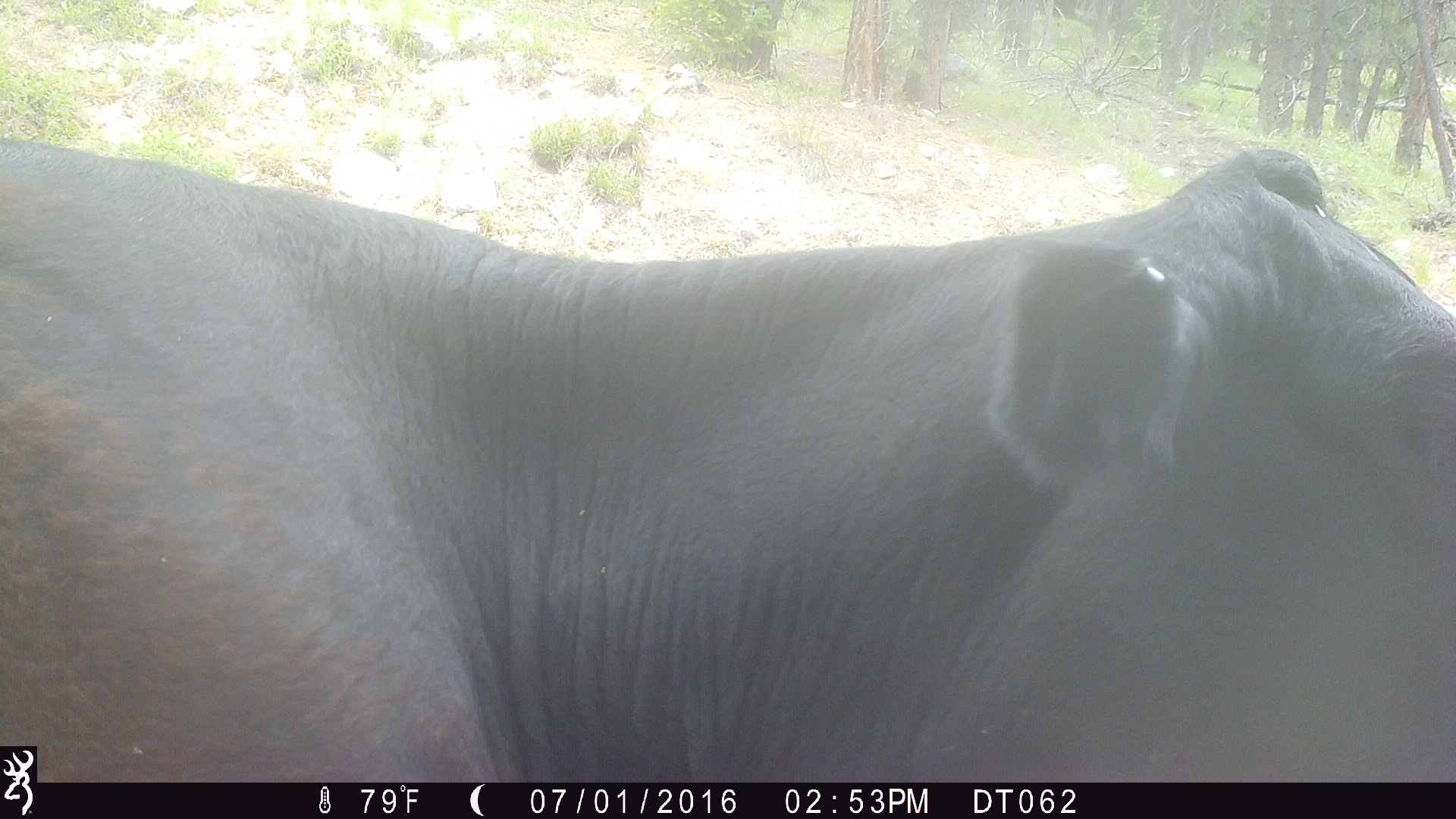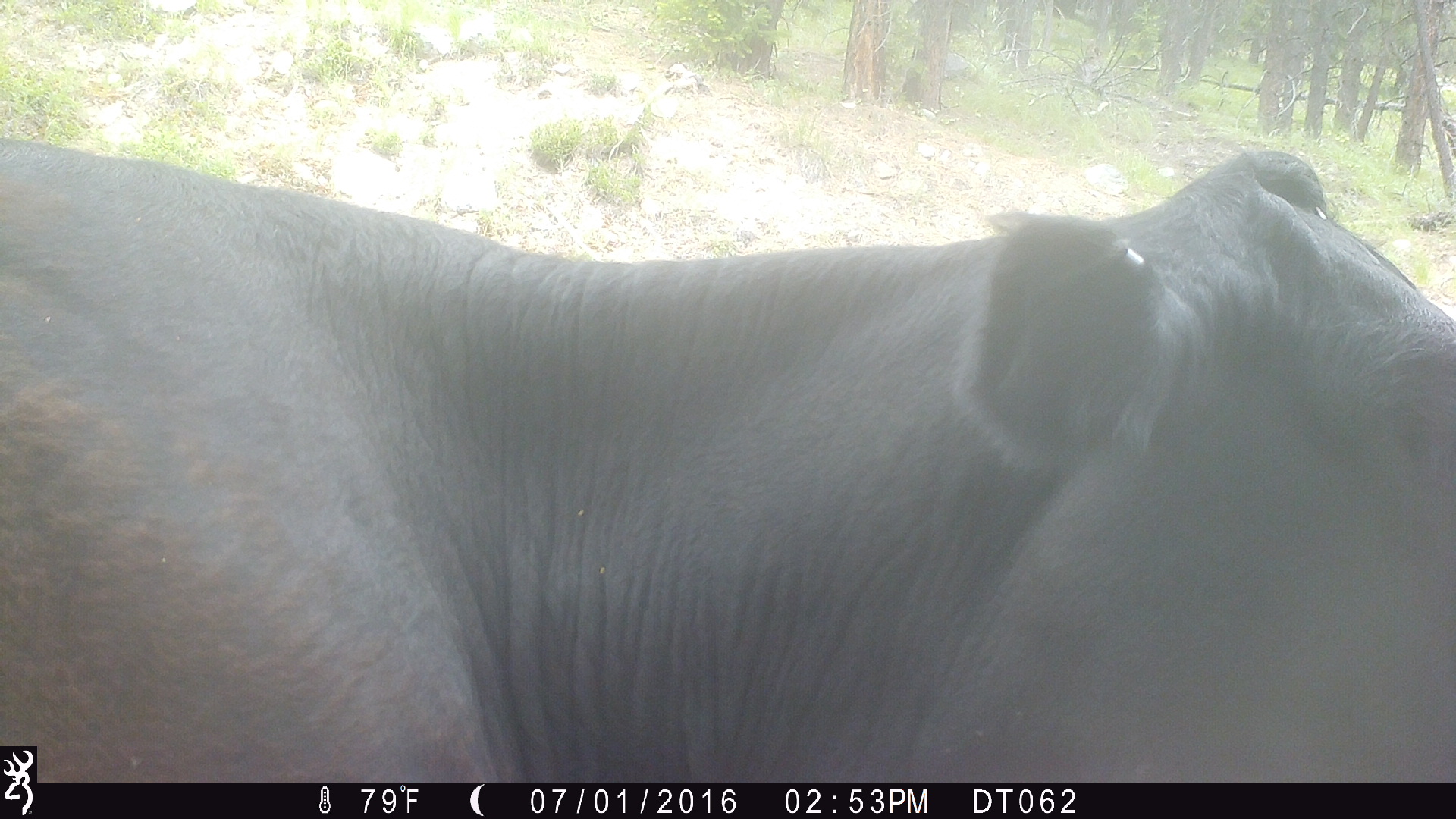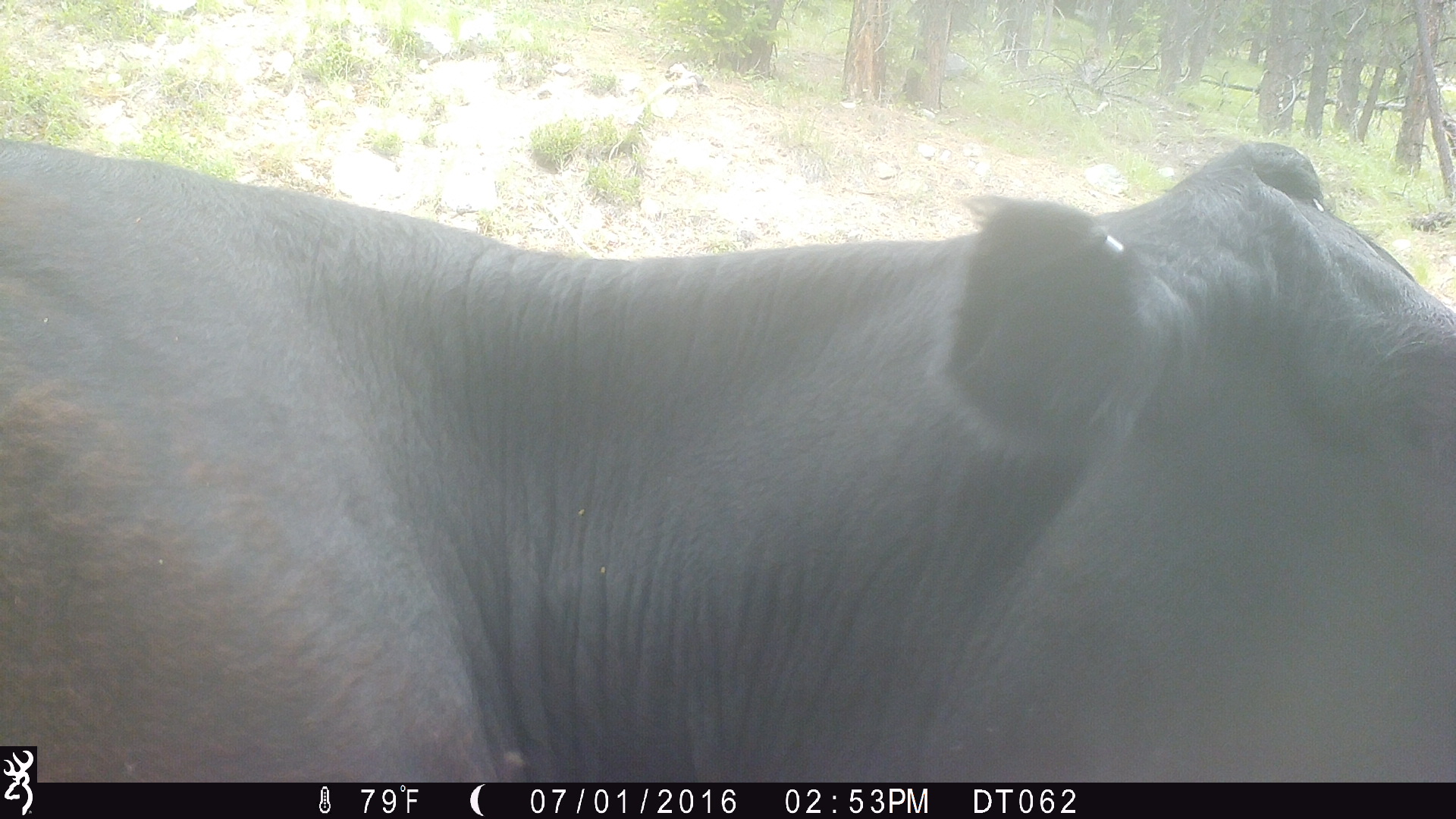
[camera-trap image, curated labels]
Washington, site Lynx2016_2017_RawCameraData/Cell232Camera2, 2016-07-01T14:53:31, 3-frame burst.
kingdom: Animalia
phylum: Chordata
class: Mammalia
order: Artiodactyla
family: Bovidae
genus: Bos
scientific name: Bos taurus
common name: domestic cattle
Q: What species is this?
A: Domestic cattle (Bos taurus).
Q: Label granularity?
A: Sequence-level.